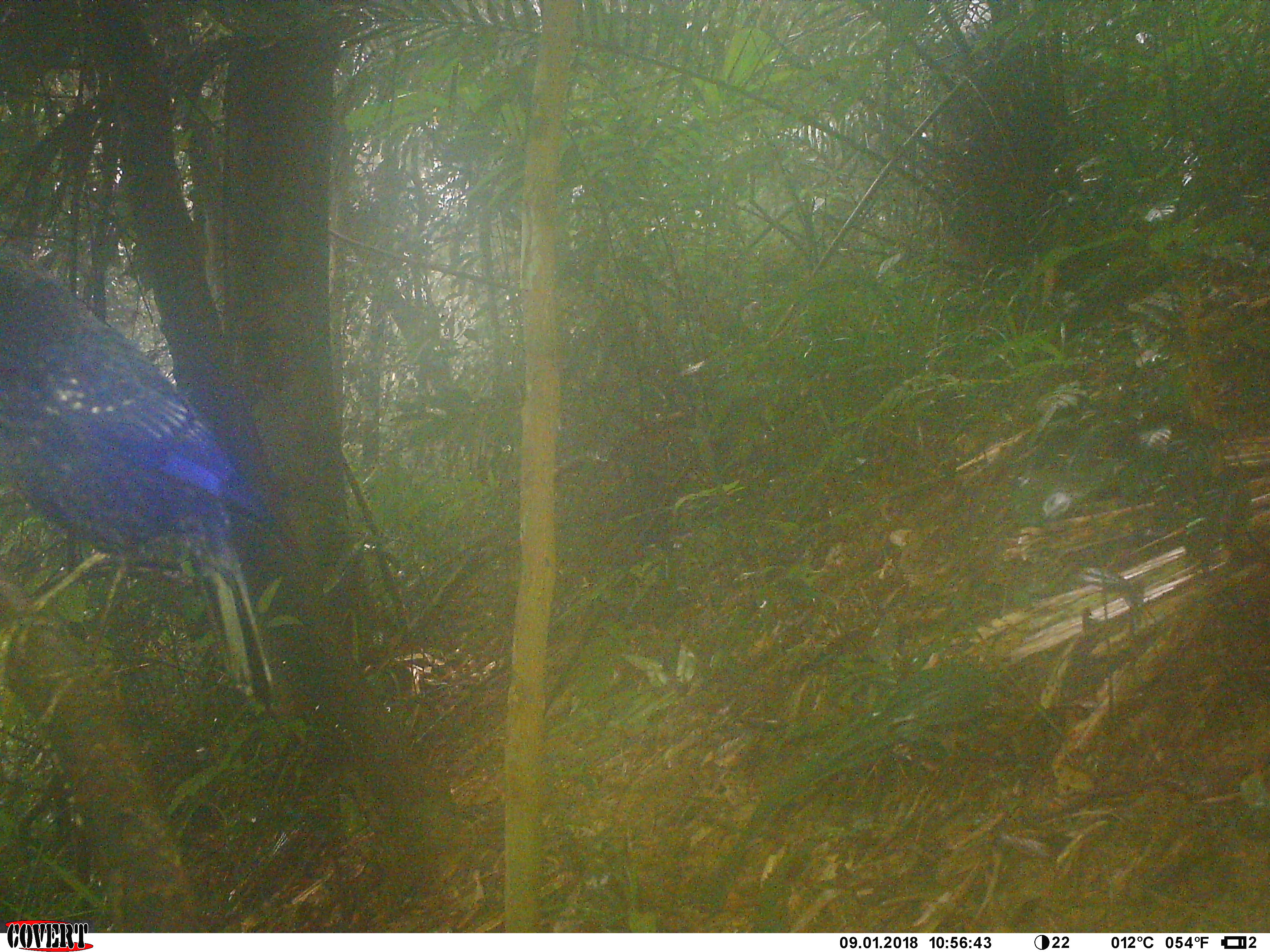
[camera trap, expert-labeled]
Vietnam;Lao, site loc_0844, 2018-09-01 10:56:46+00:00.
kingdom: Animalia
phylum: Chordata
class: Aves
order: Passeriformes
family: Muscicapidae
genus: Myophonus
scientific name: Myophonus caeruleus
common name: blue whistling thrush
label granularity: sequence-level